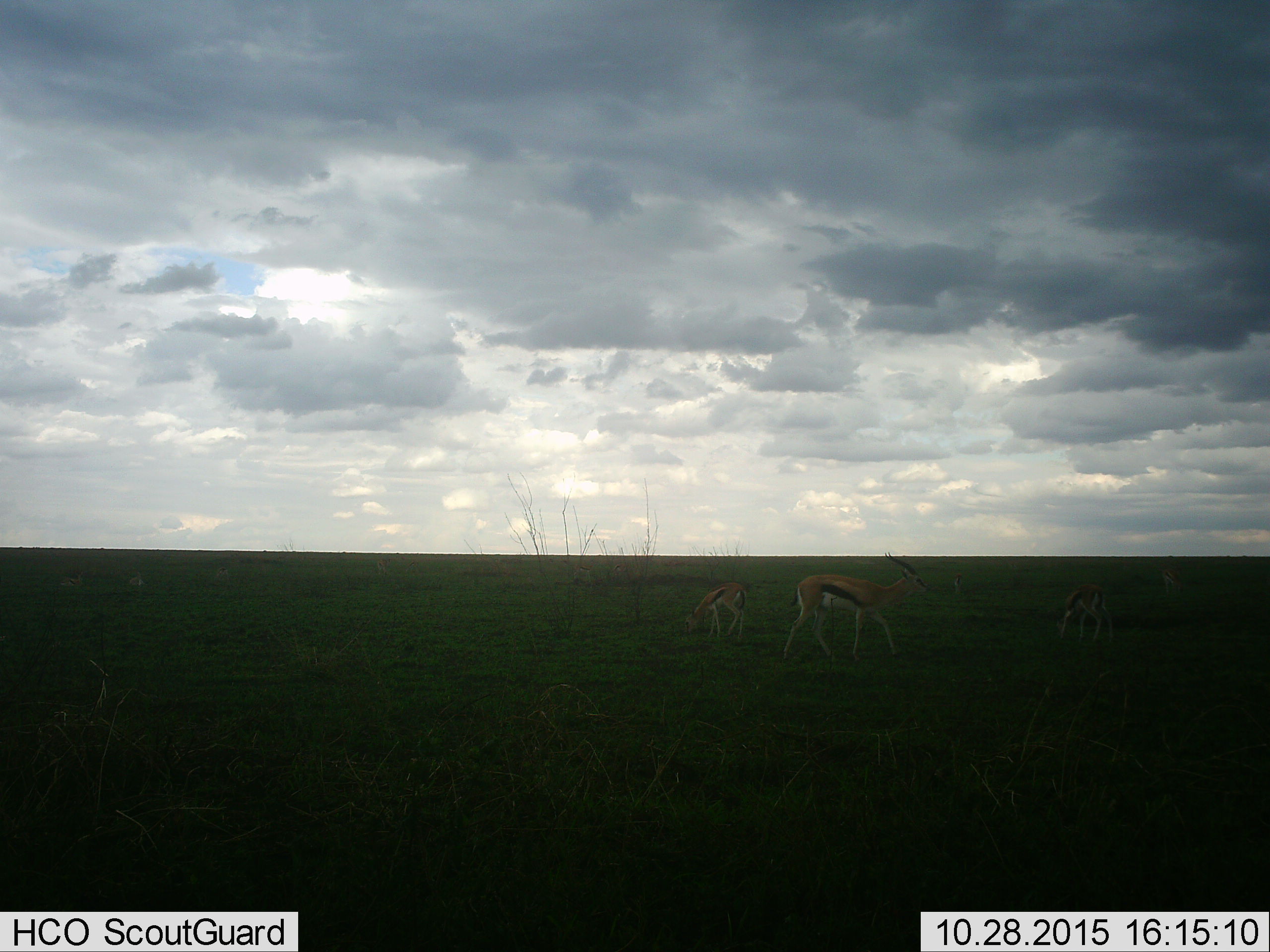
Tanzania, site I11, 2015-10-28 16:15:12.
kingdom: Animalia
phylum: Chordata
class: Mammalia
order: Artiodactyla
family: Bovidae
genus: Eudorcas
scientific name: Eudorcas thomsonii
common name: thomson's gazelle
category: gazellethomsons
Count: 4.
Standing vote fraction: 50%.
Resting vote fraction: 0%.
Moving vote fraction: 50%.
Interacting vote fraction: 12%.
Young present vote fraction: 12%.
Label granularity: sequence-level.